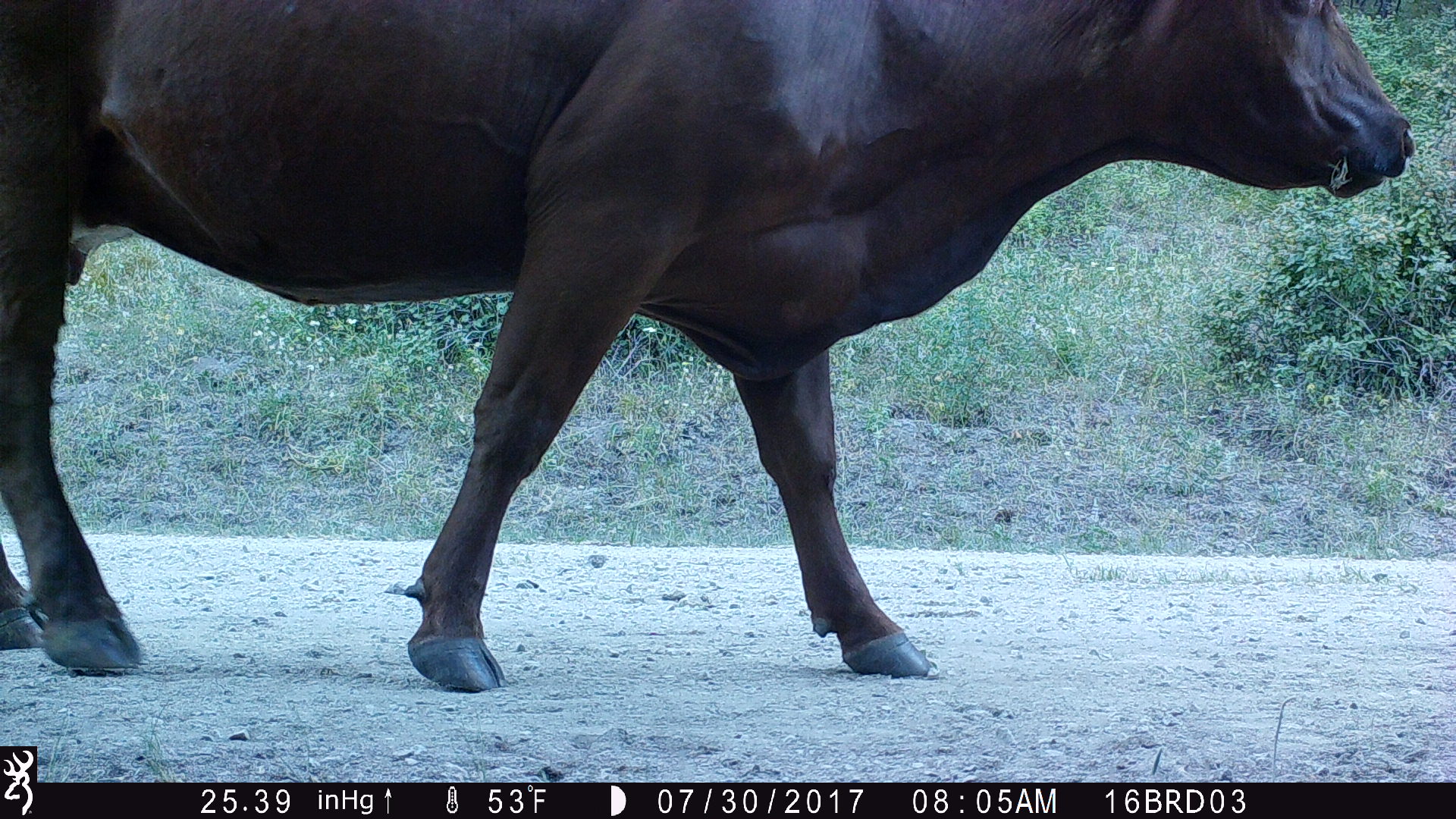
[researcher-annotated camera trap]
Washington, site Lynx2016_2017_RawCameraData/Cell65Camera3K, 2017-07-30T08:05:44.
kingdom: Animalia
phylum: Chordata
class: Mammalia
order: Artiodactyla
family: Bovidae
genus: Bos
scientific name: Bos taurus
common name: domestic cattle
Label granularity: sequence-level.